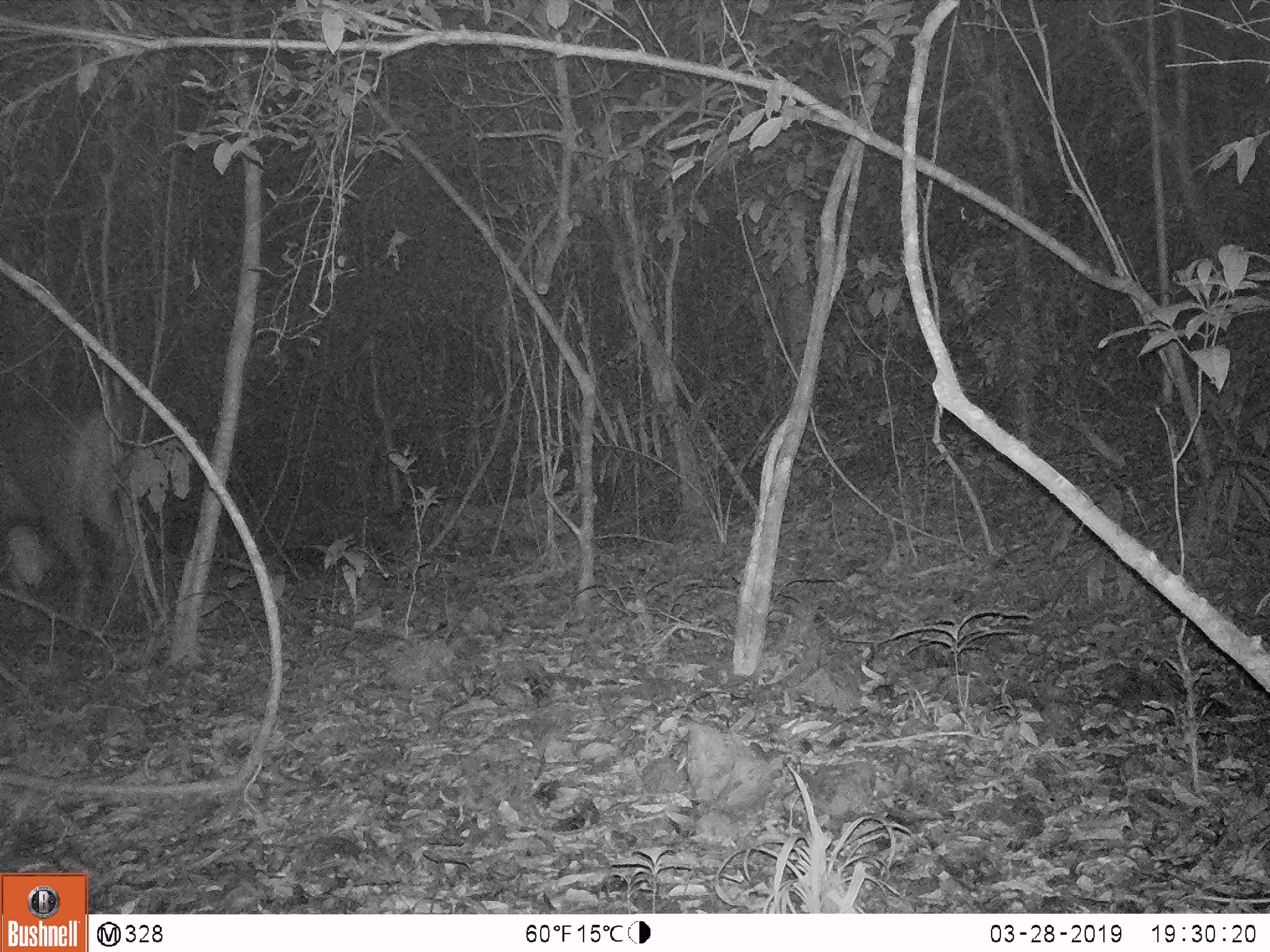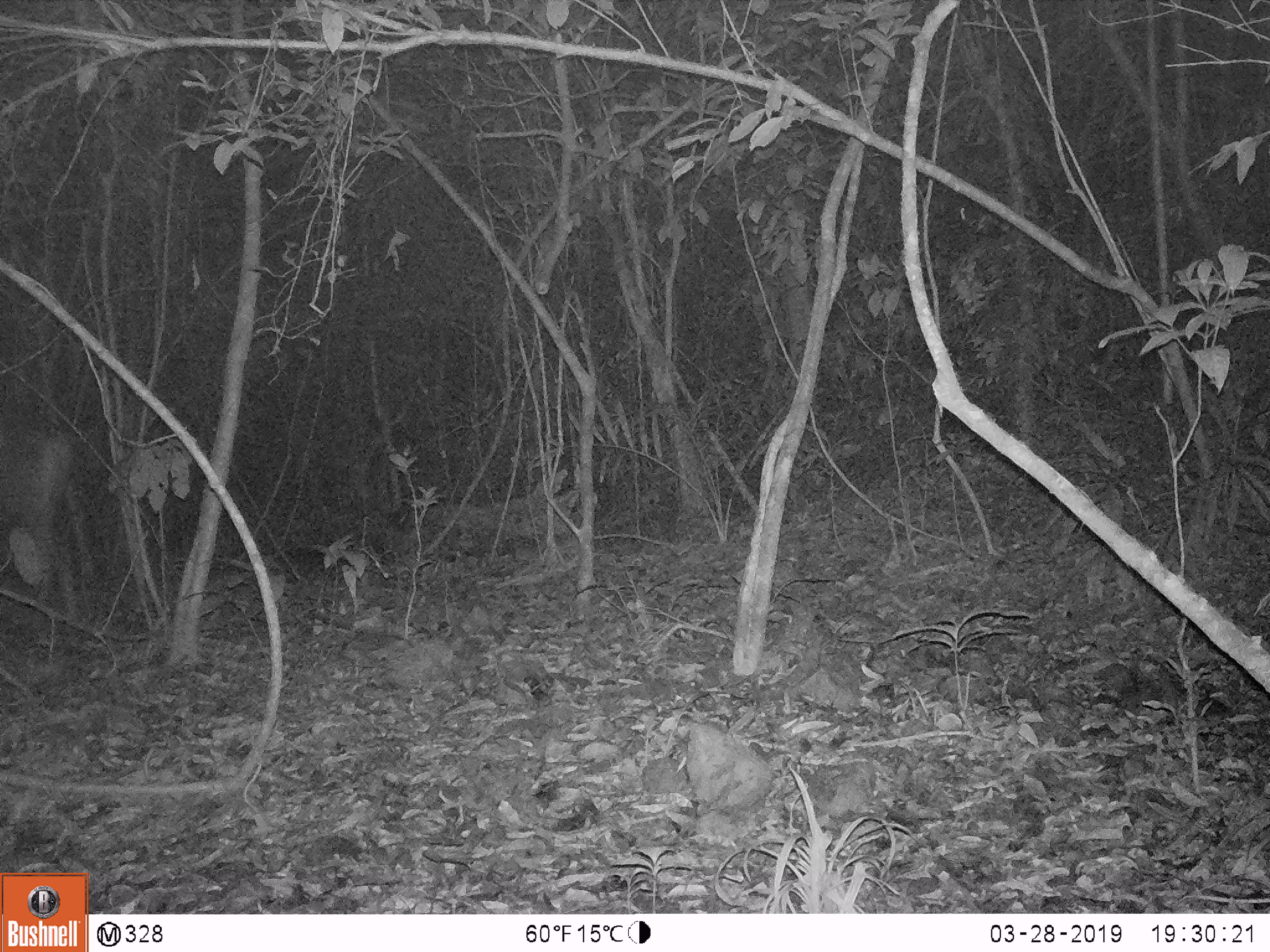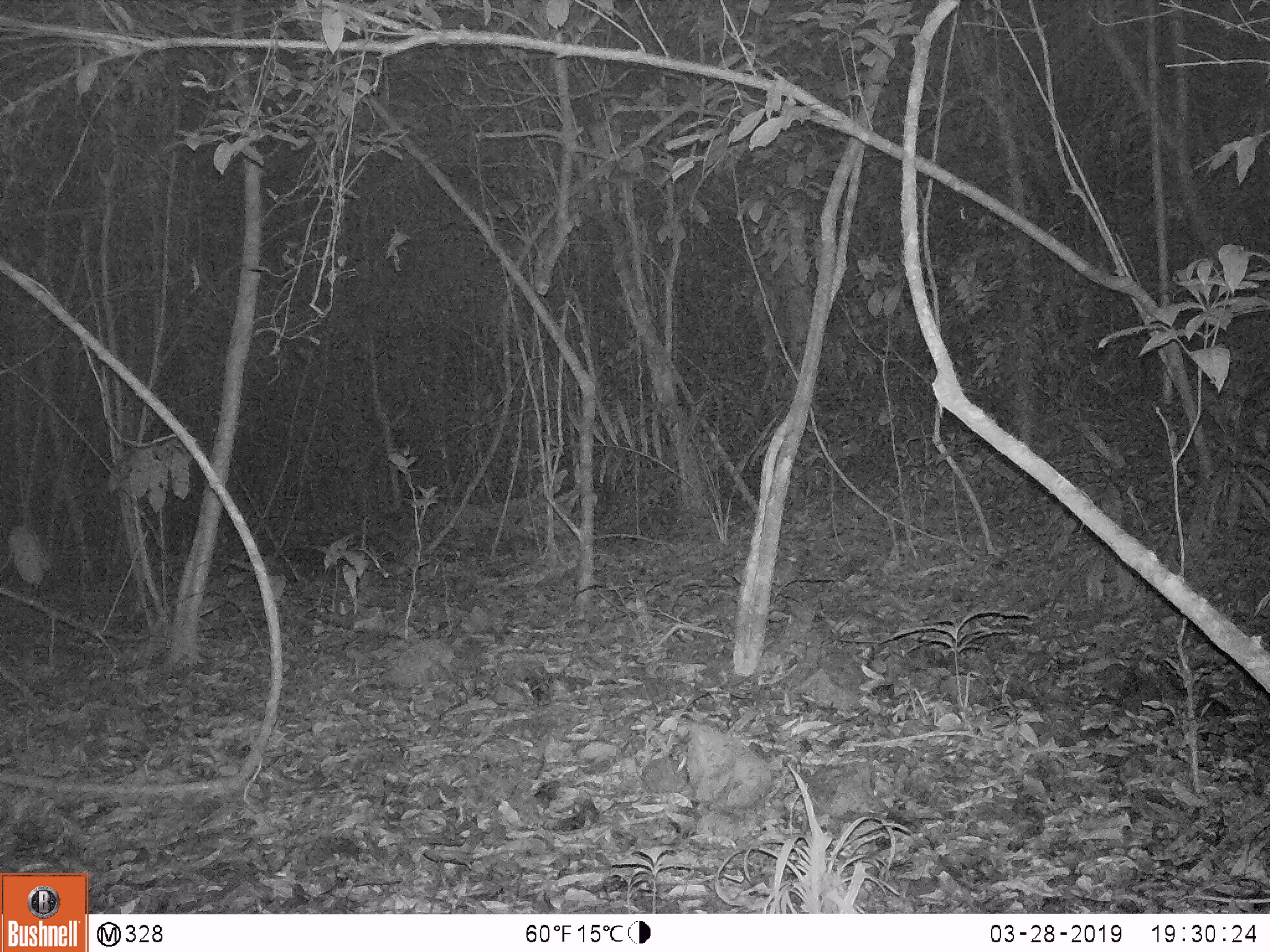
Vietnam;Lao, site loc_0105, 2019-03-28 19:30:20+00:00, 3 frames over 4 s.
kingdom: Animalia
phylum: Chordata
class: Mammalia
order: Artiodactyla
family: Cervidae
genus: Rusa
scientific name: Rusa unicolor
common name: sambar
Sambar (Rusa unicolor). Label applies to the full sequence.